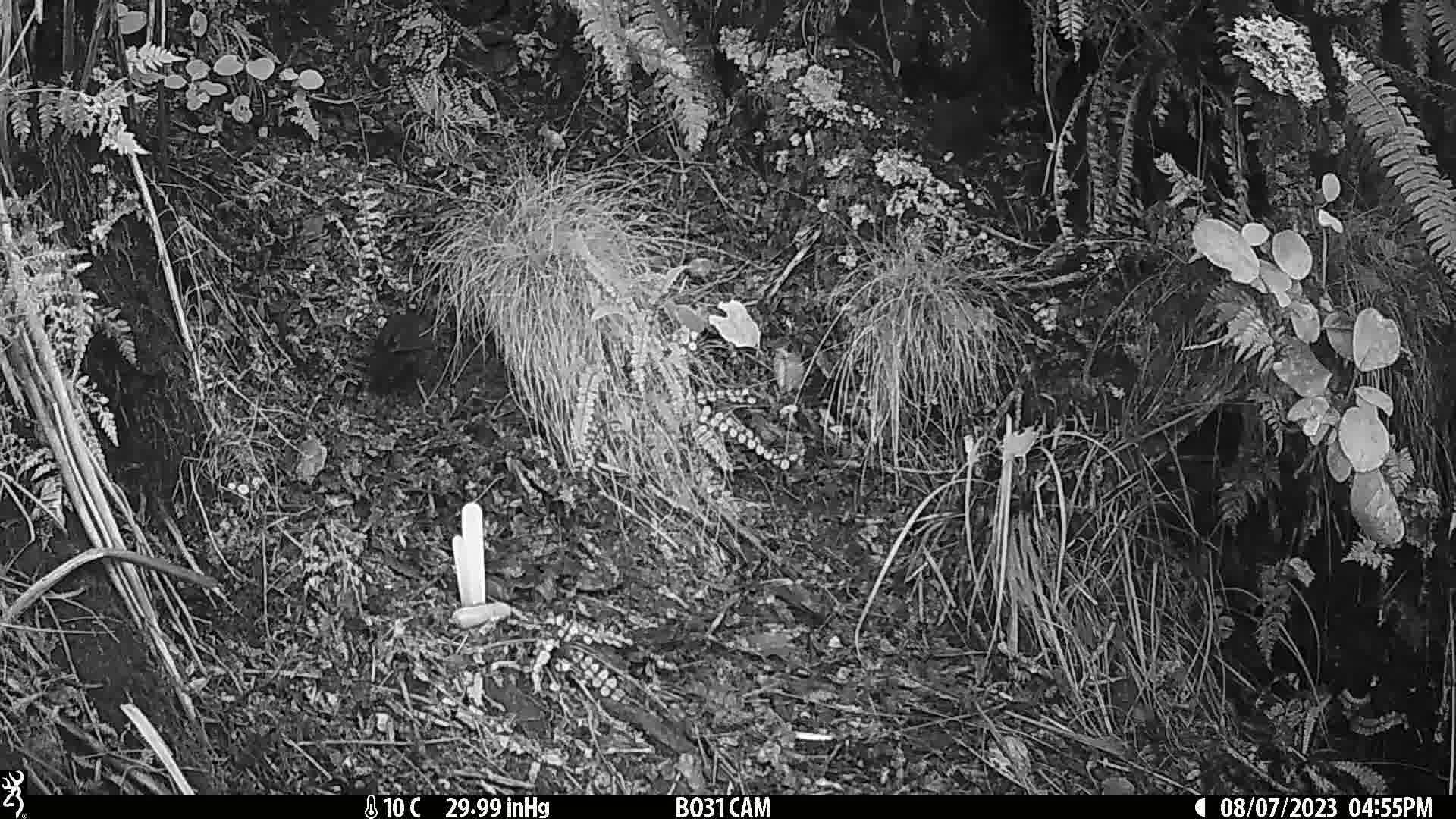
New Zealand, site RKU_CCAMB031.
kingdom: Animalia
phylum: Chordata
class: Aves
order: Passeriformes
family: Turdidae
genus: Turdus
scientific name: Turdus merula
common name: eurasian blackbird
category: blackbird